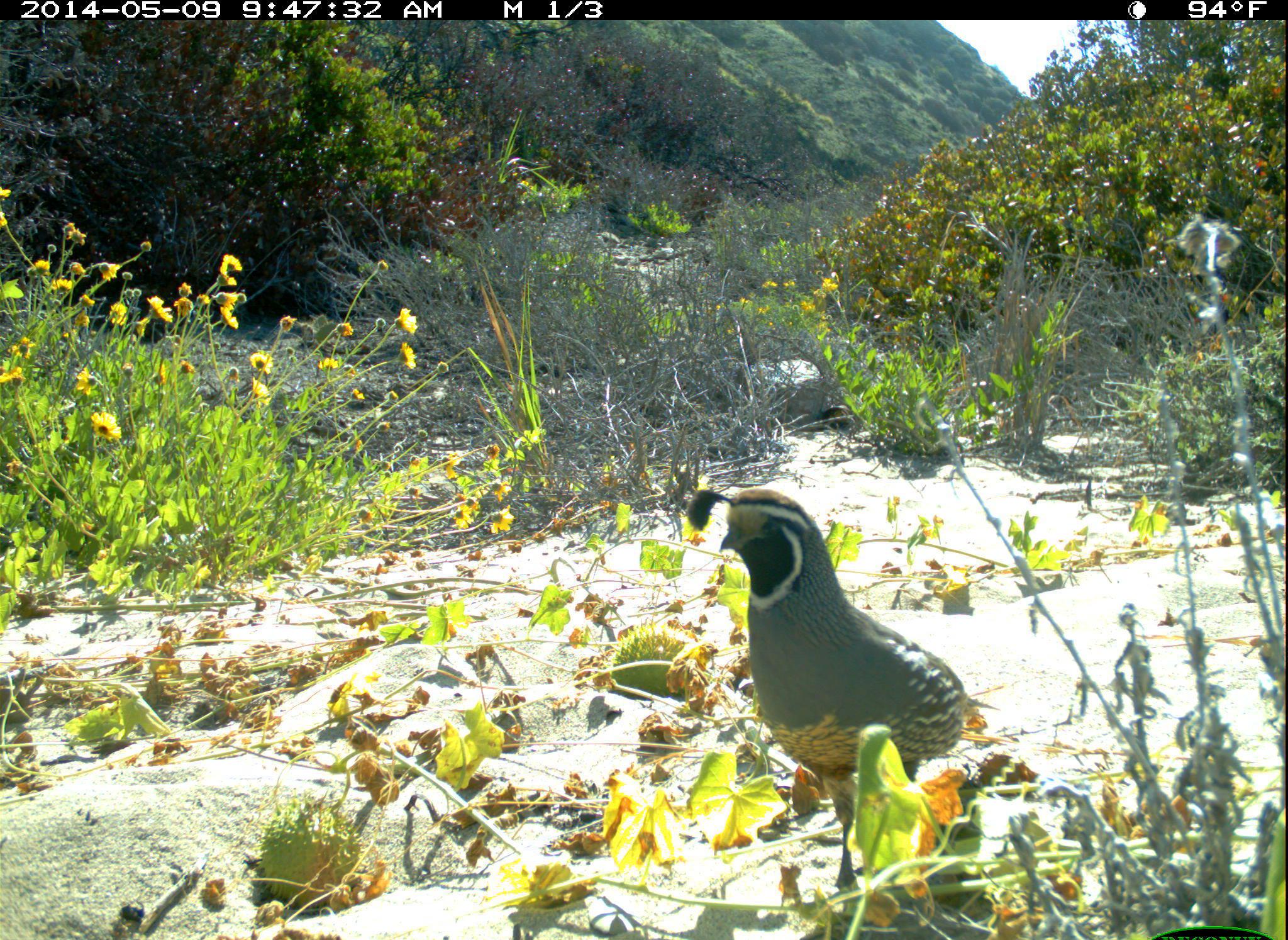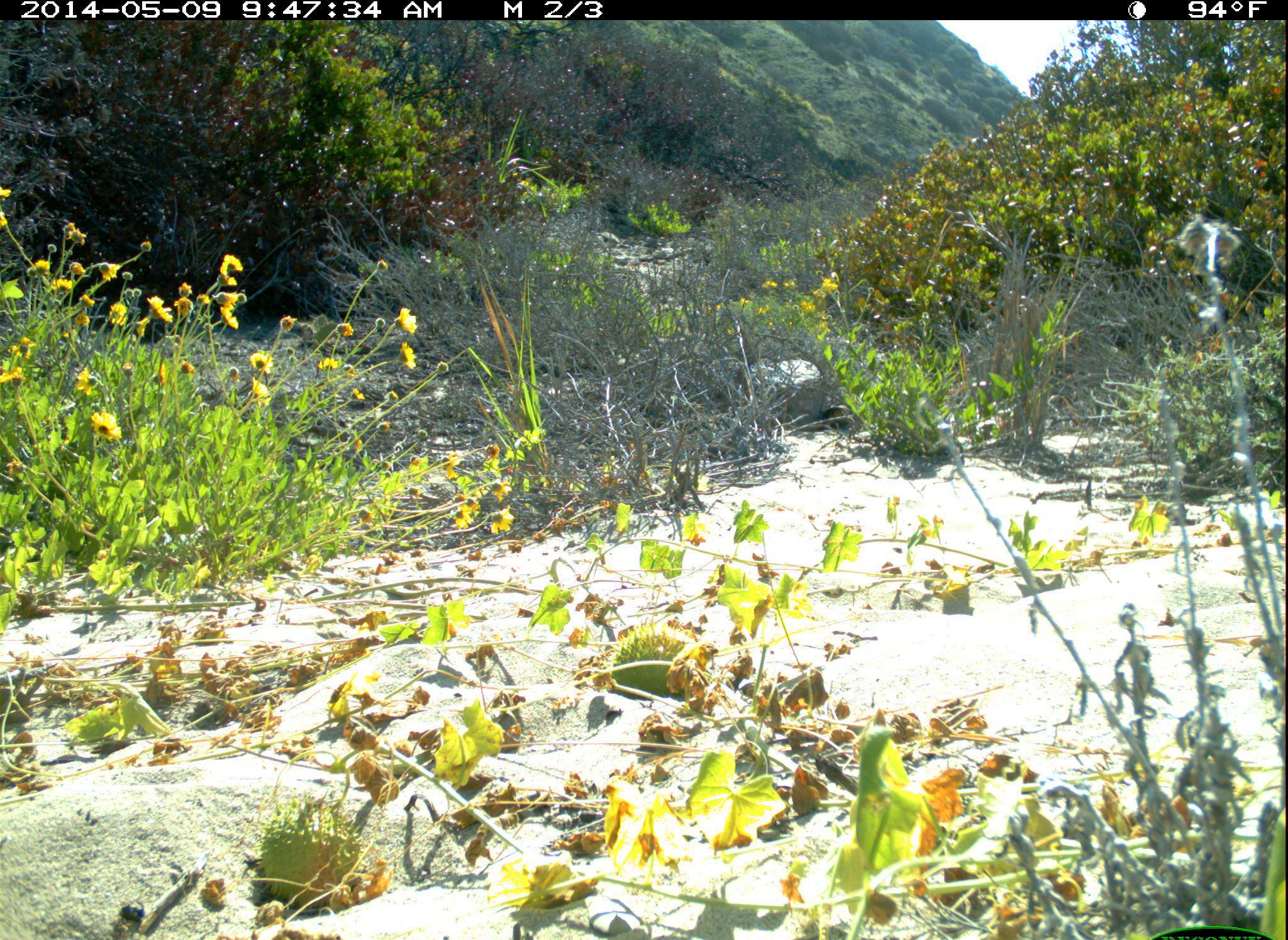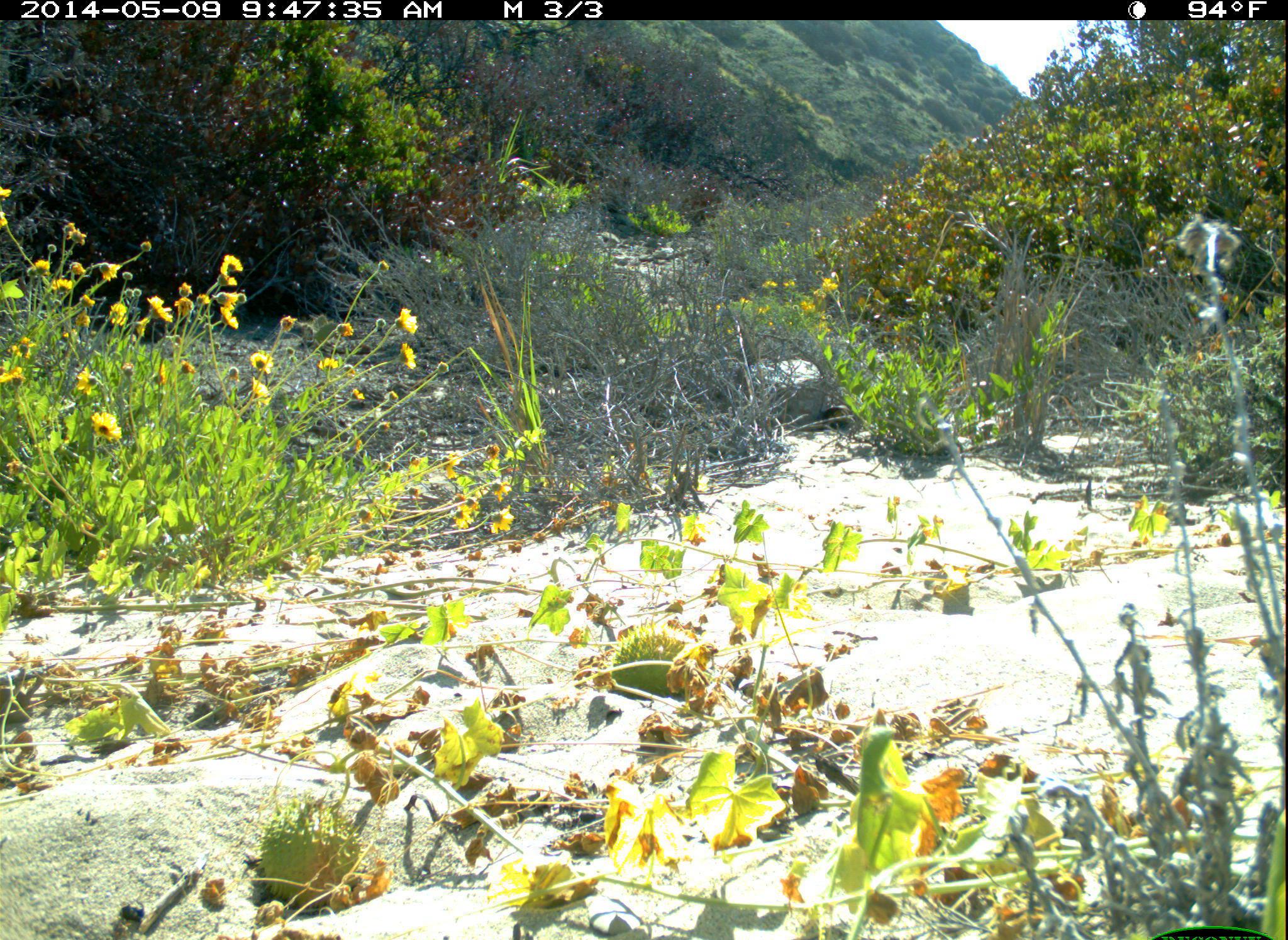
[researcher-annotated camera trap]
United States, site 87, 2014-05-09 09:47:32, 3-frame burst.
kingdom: Animalia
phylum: Chordata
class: Aves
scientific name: Aves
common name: bird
Bird (Aves).